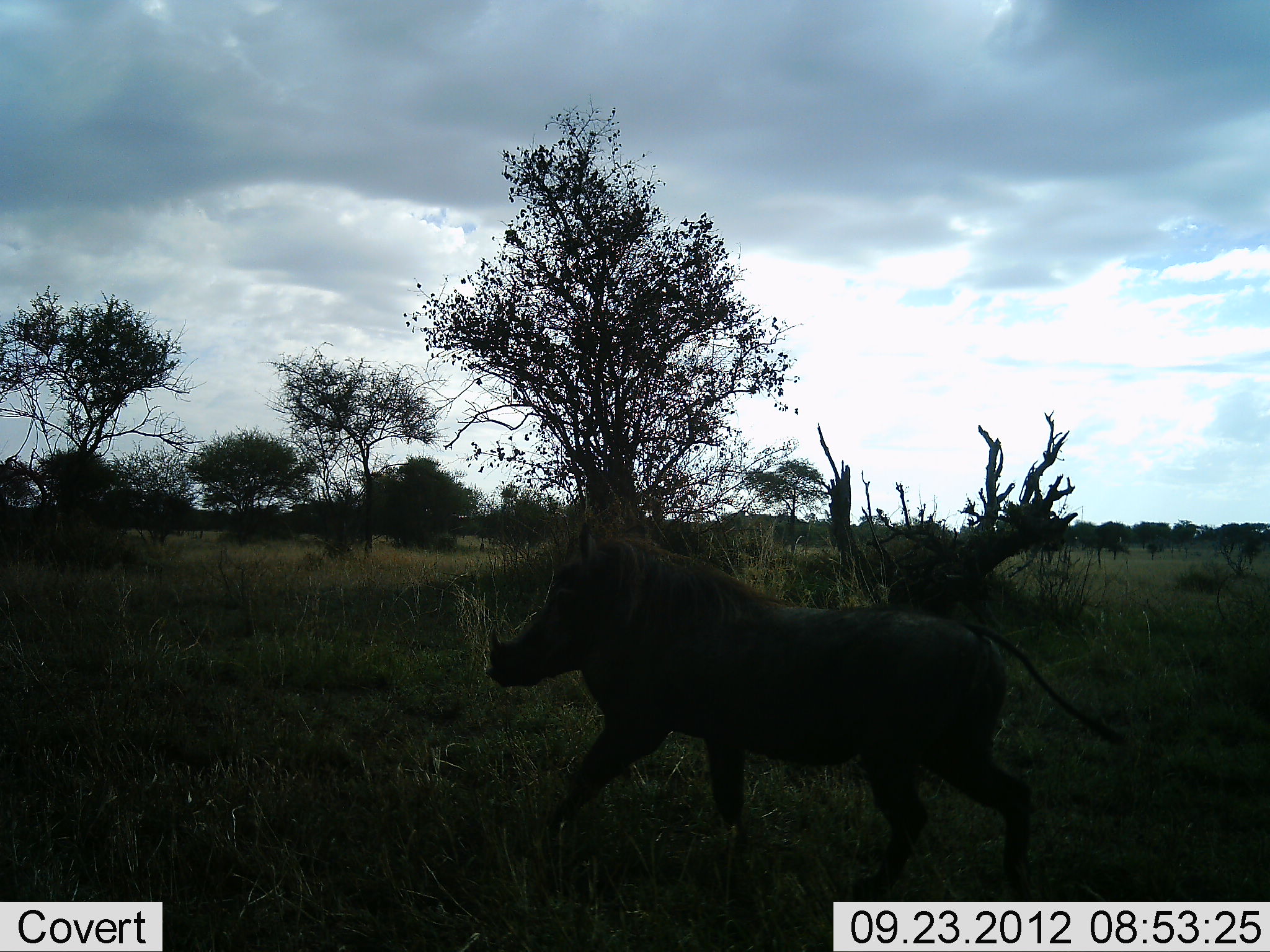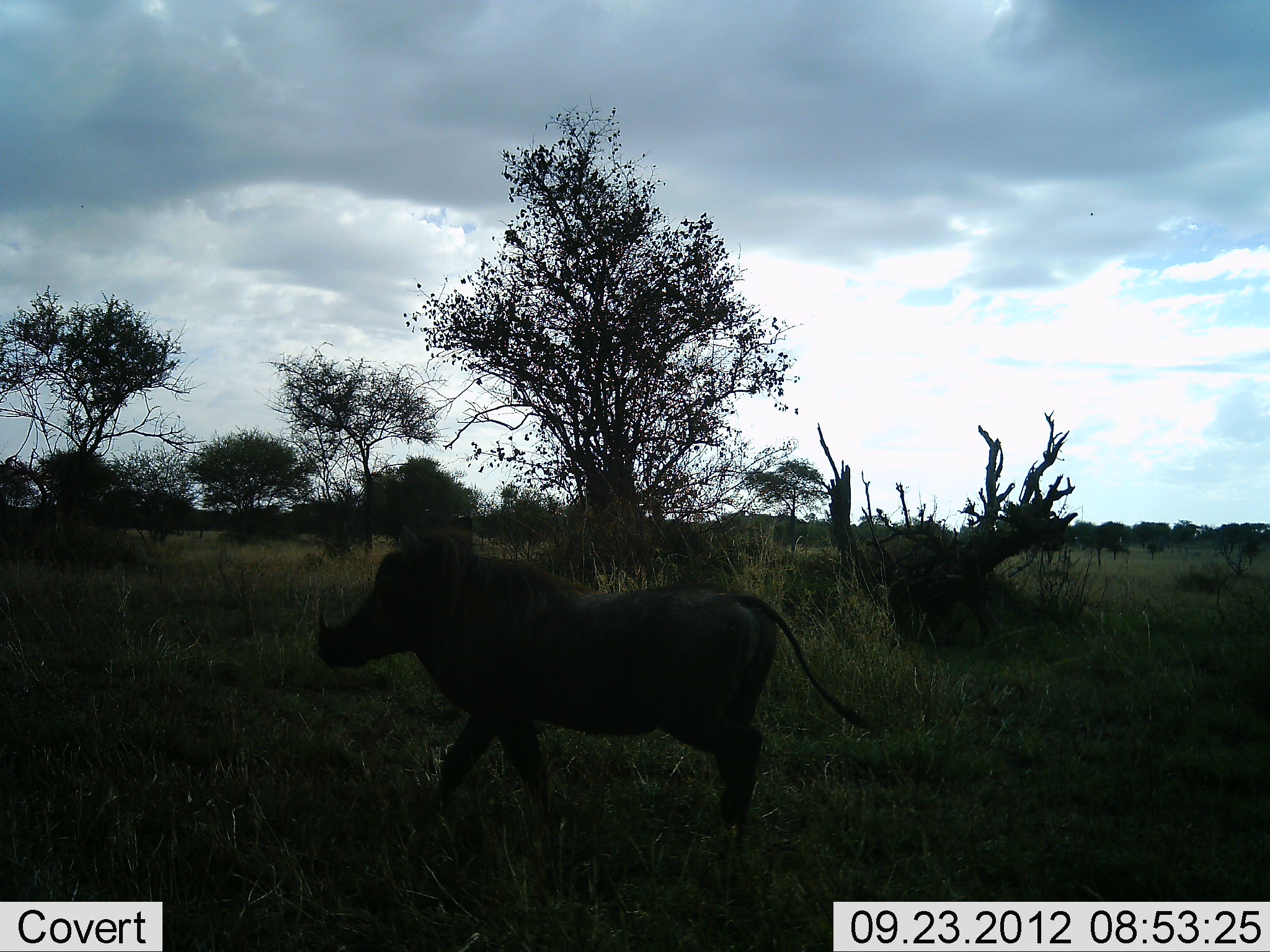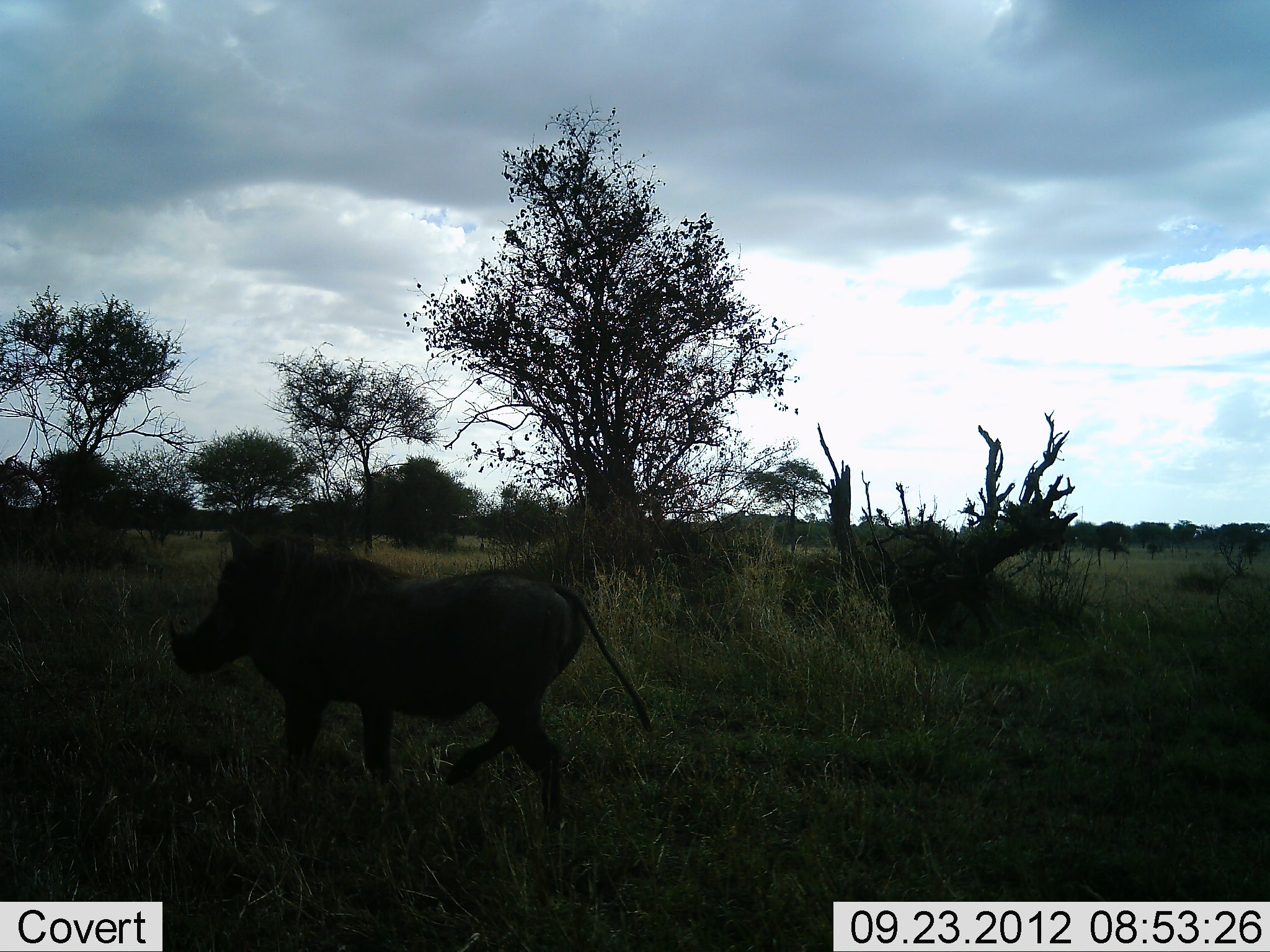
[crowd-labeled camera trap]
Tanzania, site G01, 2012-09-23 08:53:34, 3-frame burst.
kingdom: Animalia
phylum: Chordata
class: Mammalia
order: Artiodactyla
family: Suidae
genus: Phacochoerus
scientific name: Phacochoerus africanus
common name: warthog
Warthog (Phacochoerus africanus), count 1. Behavior (volunteer vote fractions): standing 9%, resting 0%, moving 91%, interacting 0%. Young present (vote fraction): 0%. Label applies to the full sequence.